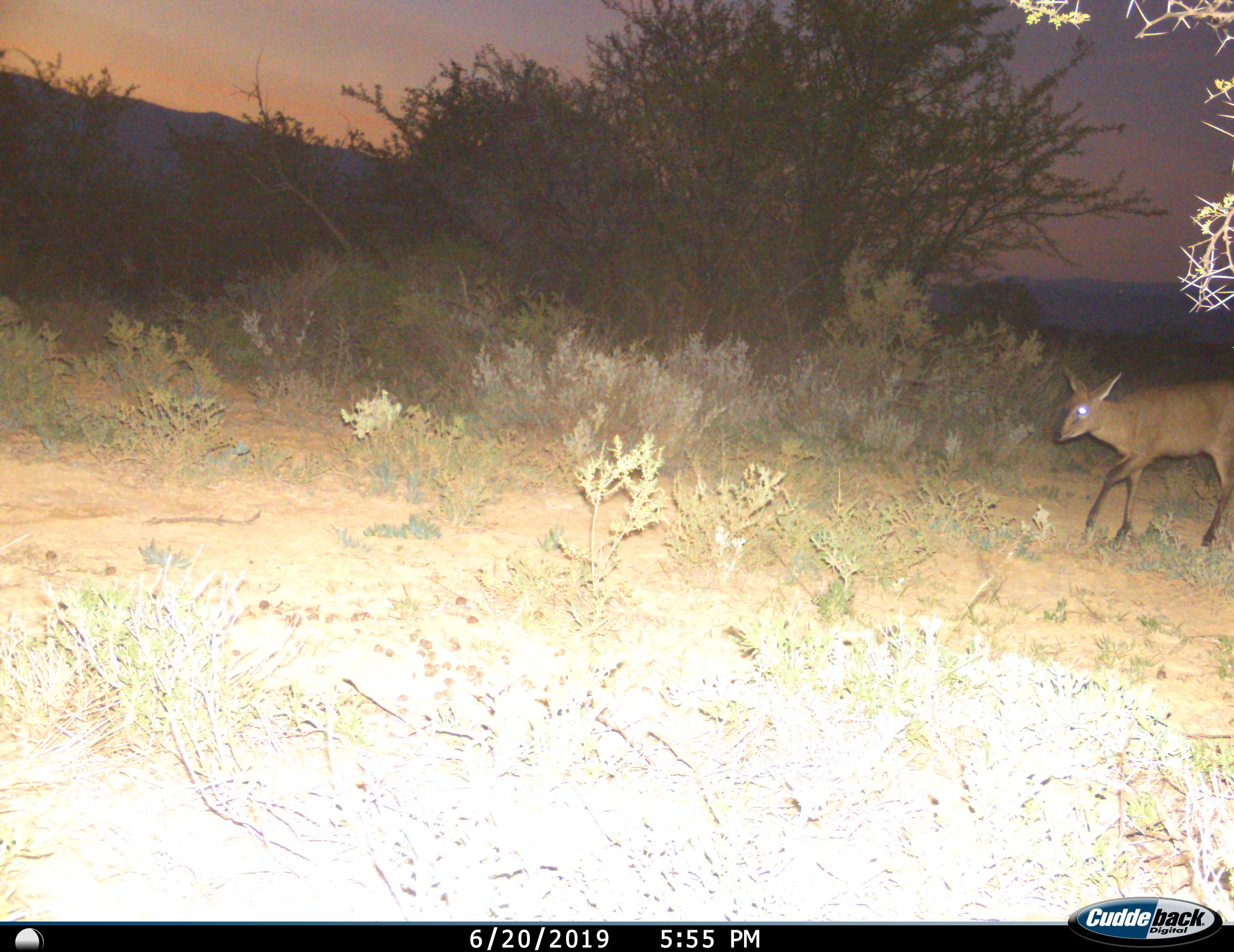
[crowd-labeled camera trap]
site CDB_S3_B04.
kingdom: Animalia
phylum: Chordata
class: Mammalia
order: Artiodactyla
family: Bovidae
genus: Sylvicapra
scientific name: Sylvicapra grimmia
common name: common duiker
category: duikercommongrey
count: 1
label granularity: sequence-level